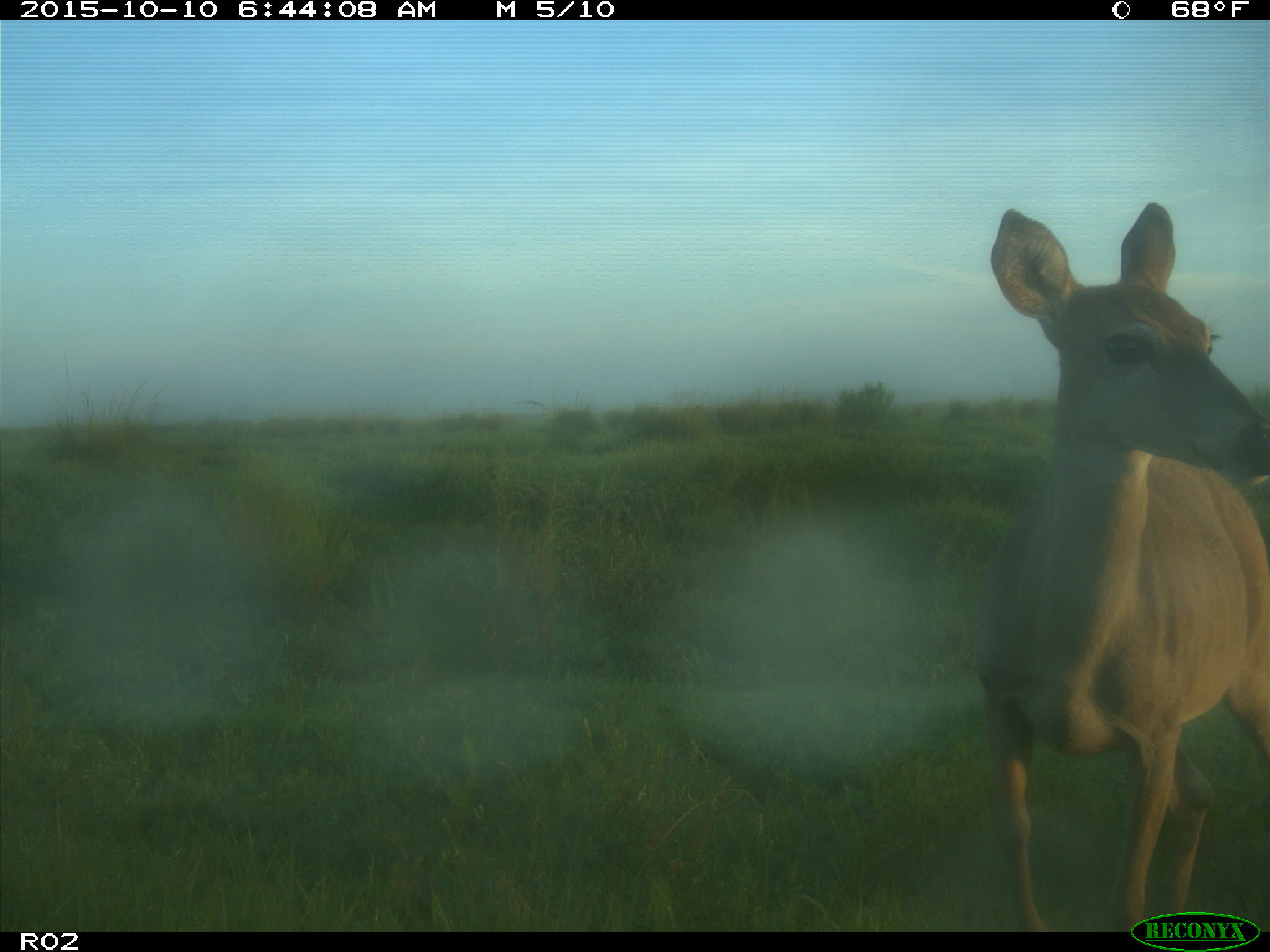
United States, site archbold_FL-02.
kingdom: Animalia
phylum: Chordata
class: Mammalia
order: Artiodactyla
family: Cervidae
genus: Odocoileus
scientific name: Odocoileus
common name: deer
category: unidentified deer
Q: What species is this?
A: Unidentified deer (deer) (Odocoileus).